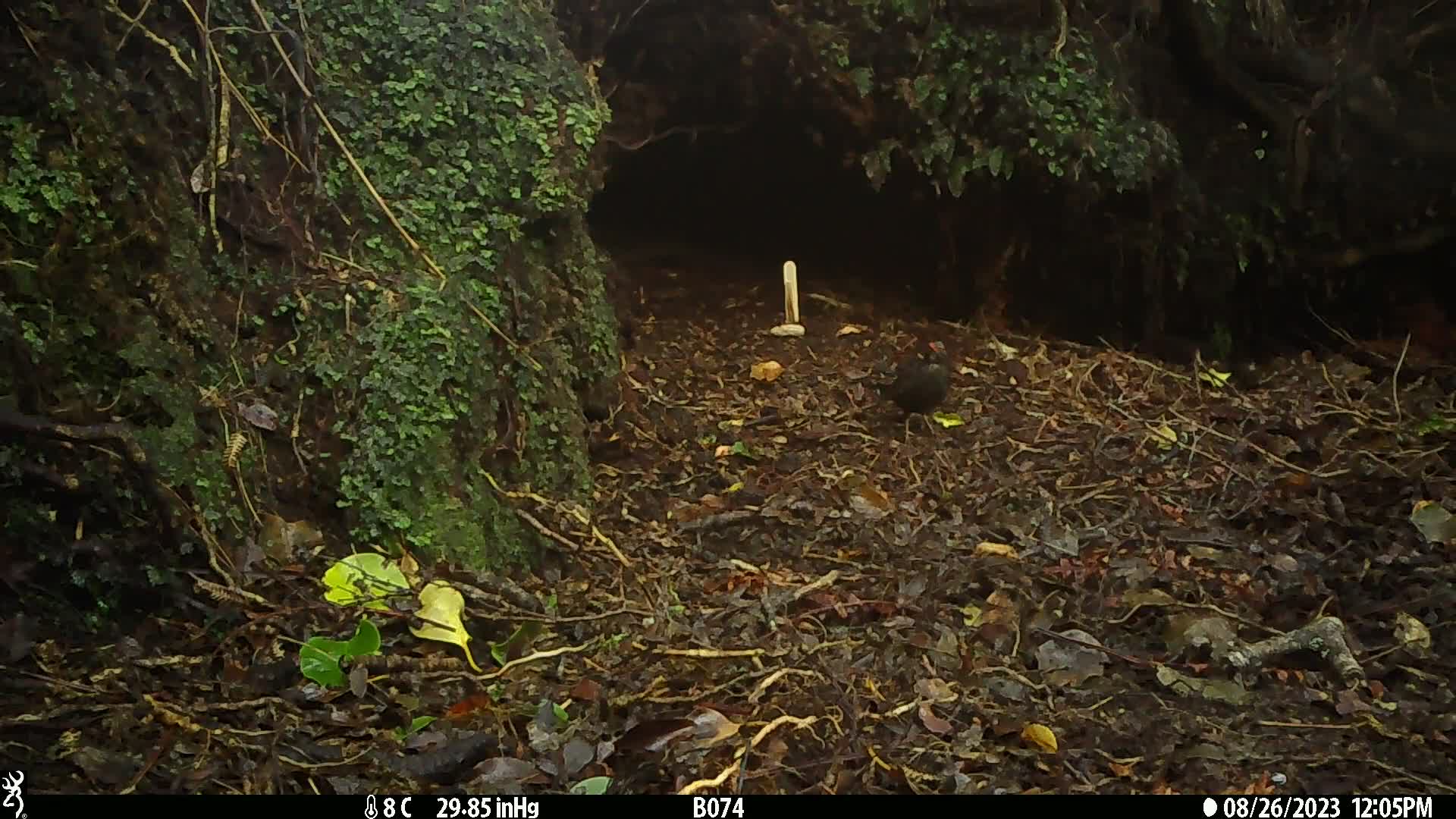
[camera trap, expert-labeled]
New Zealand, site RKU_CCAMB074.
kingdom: Animalia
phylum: Chordata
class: Aves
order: Passeriformes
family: Turdidae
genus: Turdus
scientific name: Turdus merula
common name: eurasian blackbird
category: blackbird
Blackbird (eurasian blackbird) (Turdus merula).